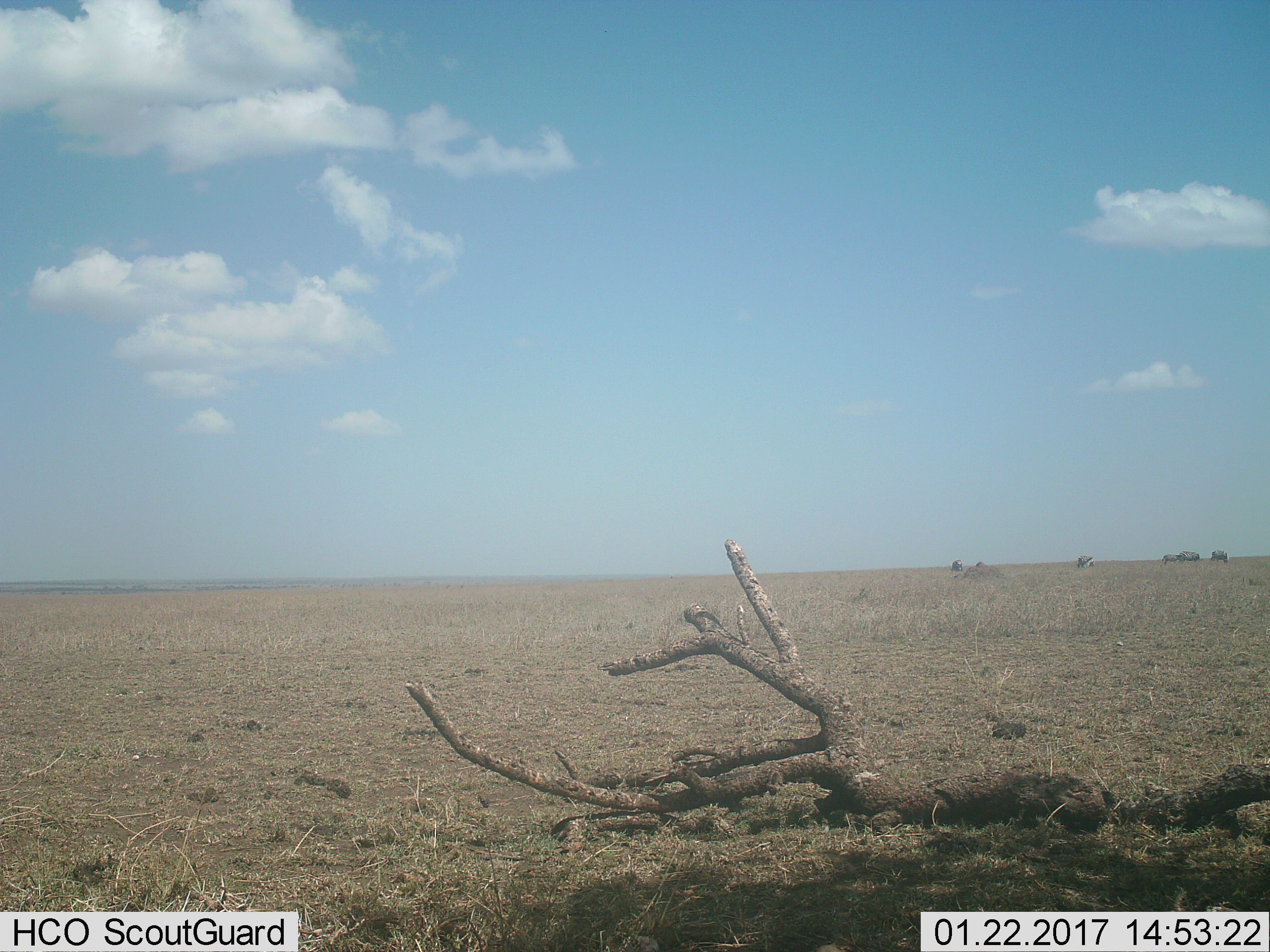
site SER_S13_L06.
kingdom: Animalia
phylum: Chordata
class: Mammalia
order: Perissodactyla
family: Equidae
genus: Equus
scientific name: Equus quagga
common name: plains zebra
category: zebraplains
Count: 5.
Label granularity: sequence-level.